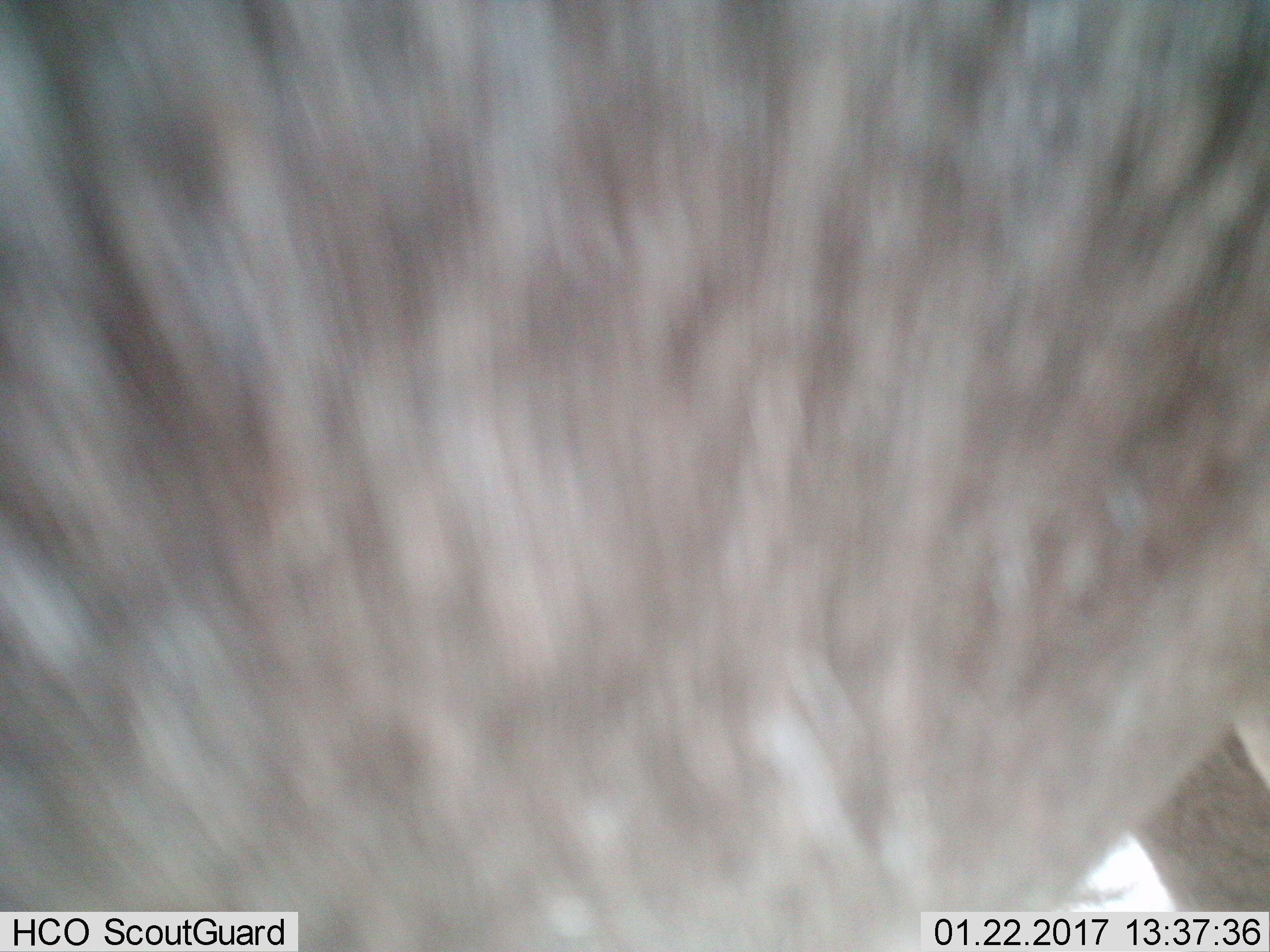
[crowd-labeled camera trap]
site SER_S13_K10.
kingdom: Animalia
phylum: Chordata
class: Mammalia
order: Artiodactyla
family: Bovidae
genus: Connochaetes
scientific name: Connochaetes taurinus taurinus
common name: blue wildebeest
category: wildebeestblue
Wildebeestblue (blue wildebeest) (Connochaetes taurinus taurinus), count 1. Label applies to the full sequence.